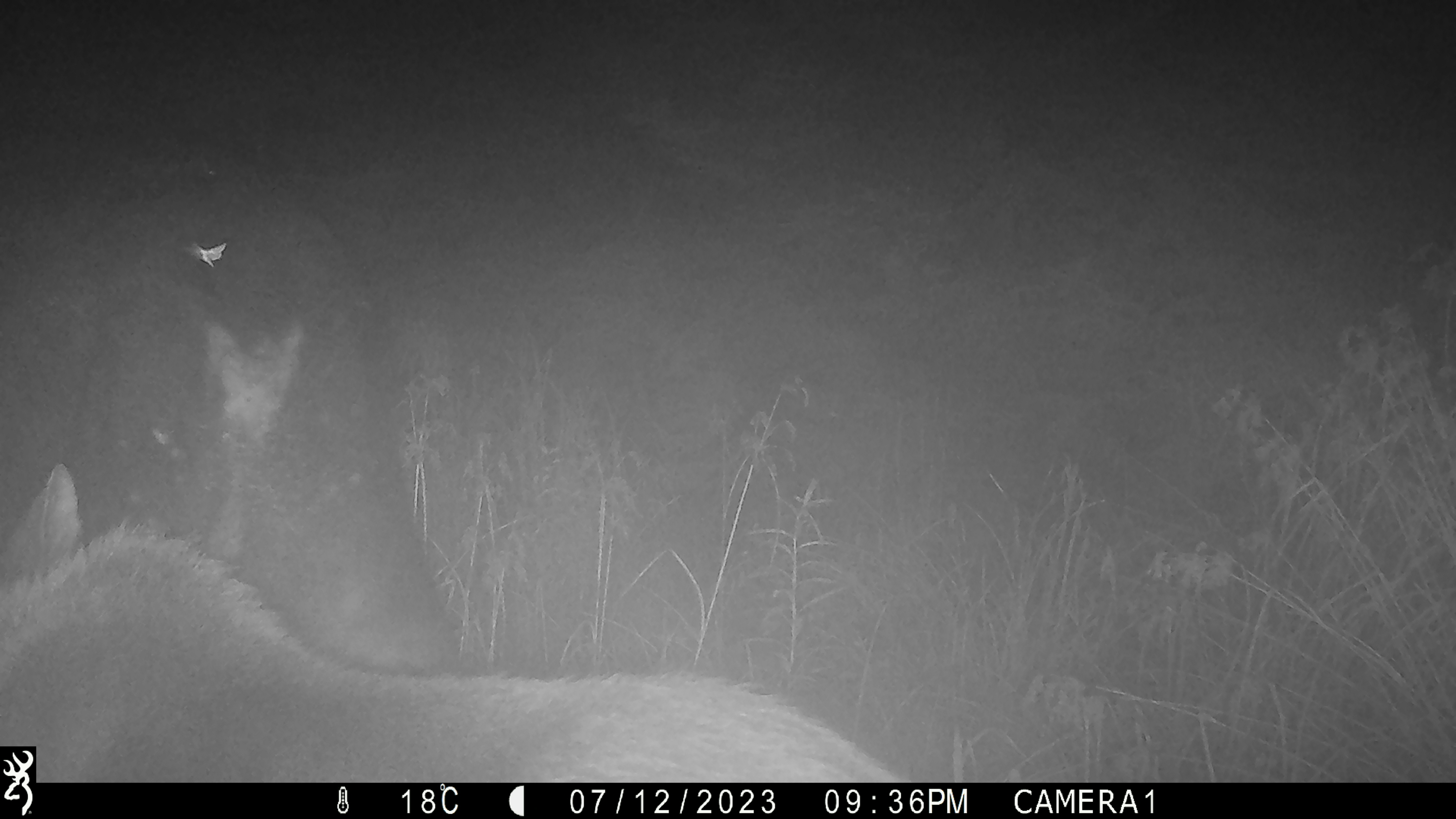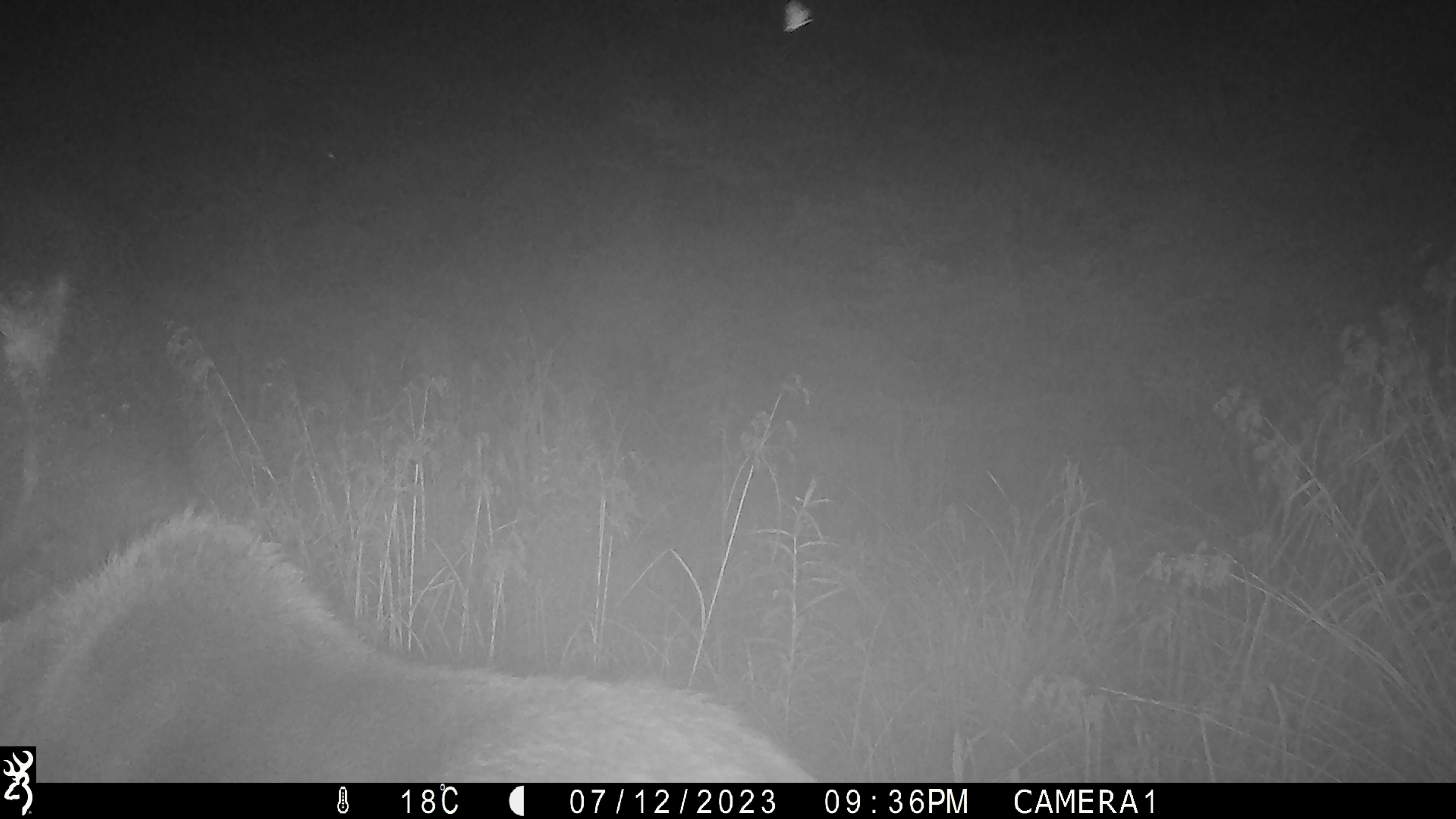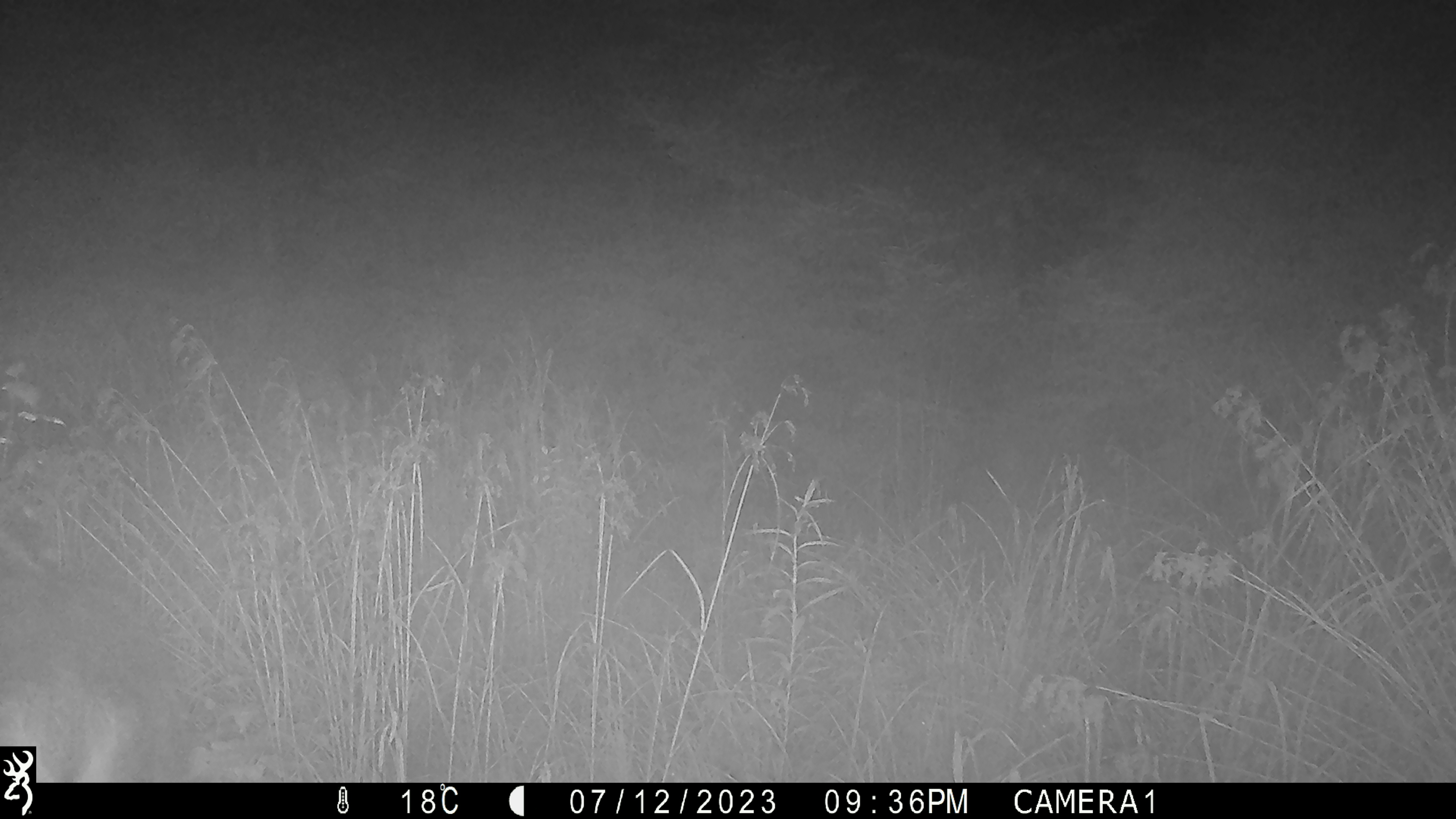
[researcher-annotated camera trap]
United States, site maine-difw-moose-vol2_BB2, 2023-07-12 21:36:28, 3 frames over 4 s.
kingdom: Animalia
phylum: Chordata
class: Mammalia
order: Artiodactyla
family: Cervidae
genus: Alces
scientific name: Alces alces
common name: moose